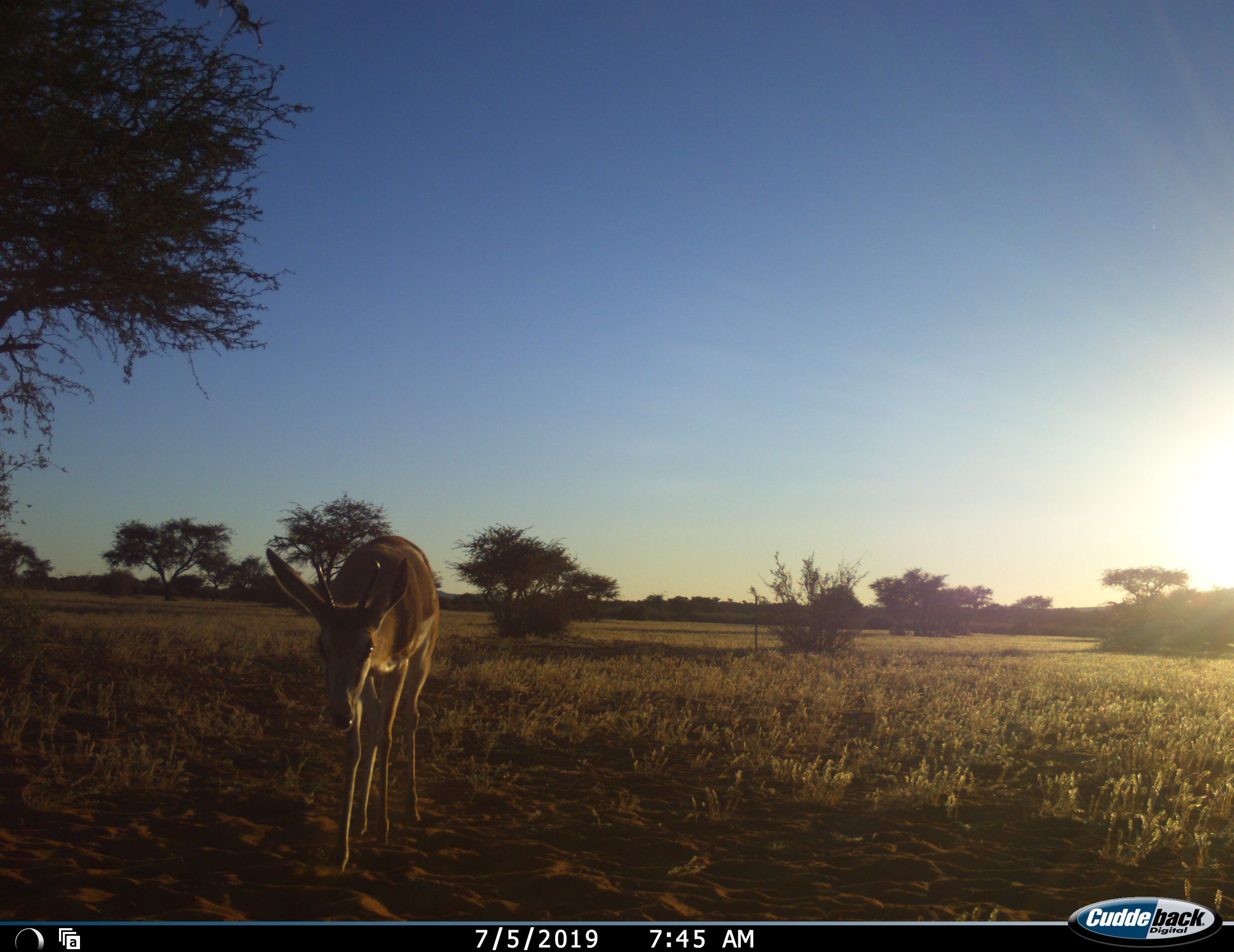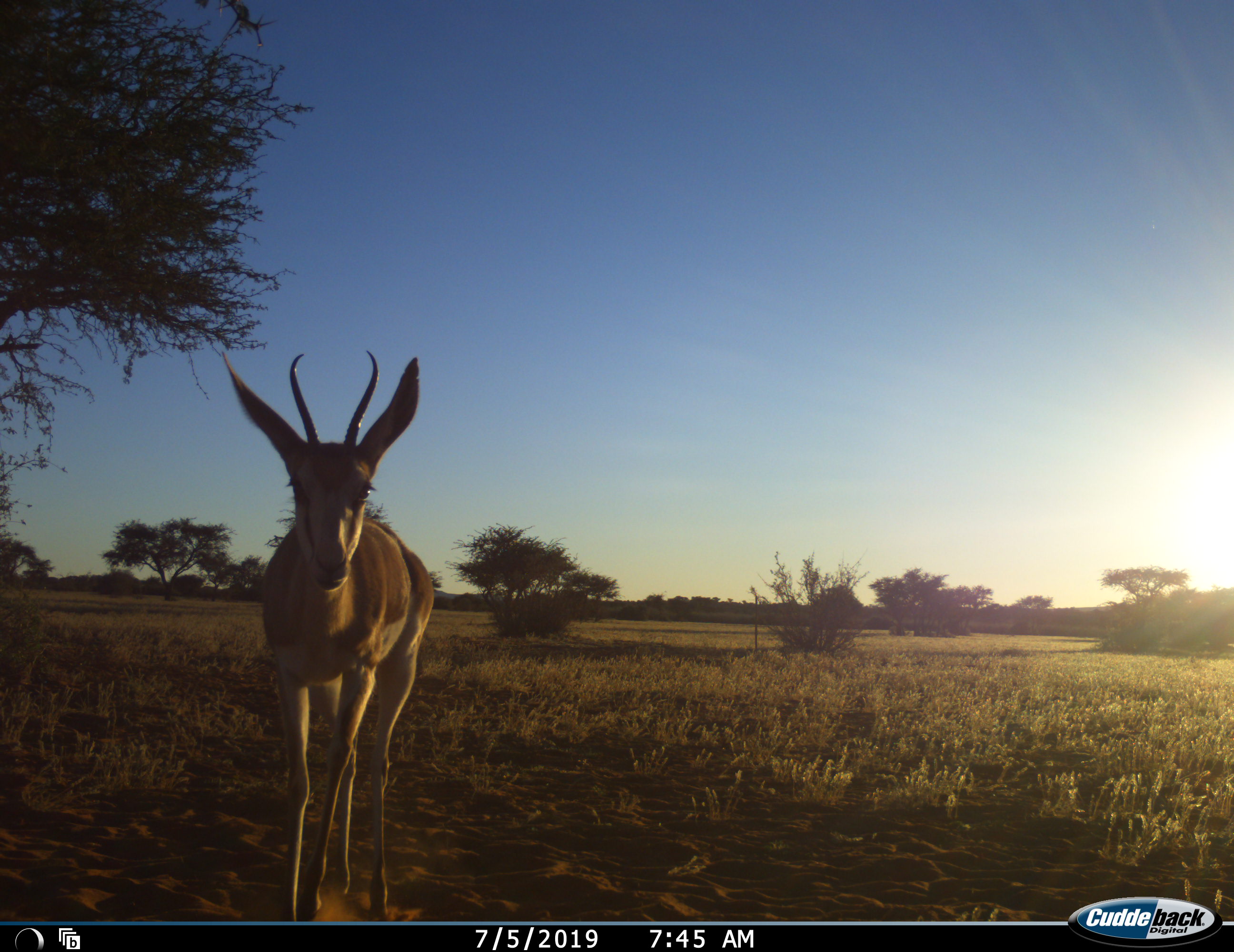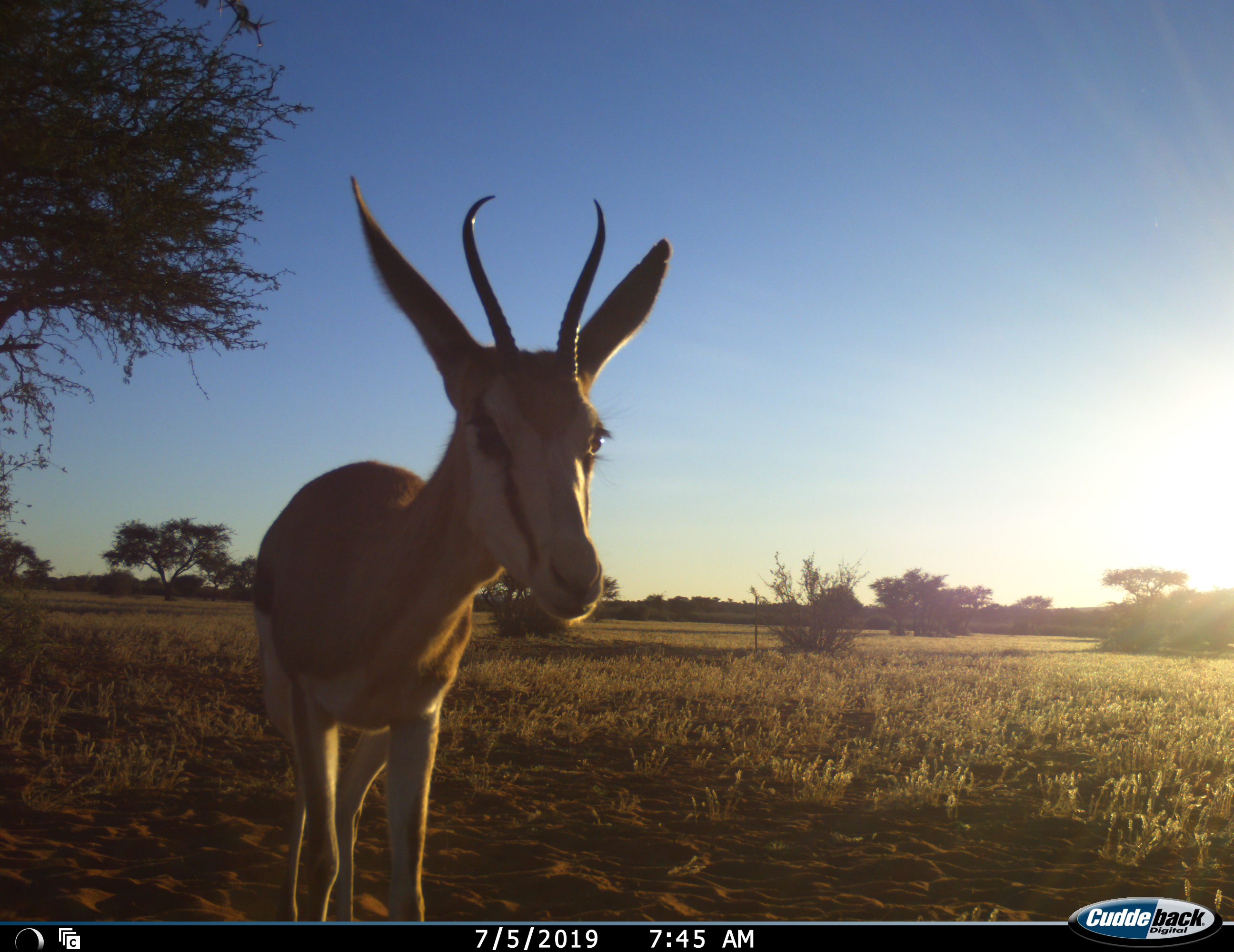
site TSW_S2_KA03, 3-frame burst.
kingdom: Animalia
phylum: Chordata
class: Mammalia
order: Artiodactyla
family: Bovidae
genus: Antidorcas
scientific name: Antidorcas marsupialis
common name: springbok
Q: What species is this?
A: Springbok (Antidorcas marsupialis).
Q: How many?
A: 1.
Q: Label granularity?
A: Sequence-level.